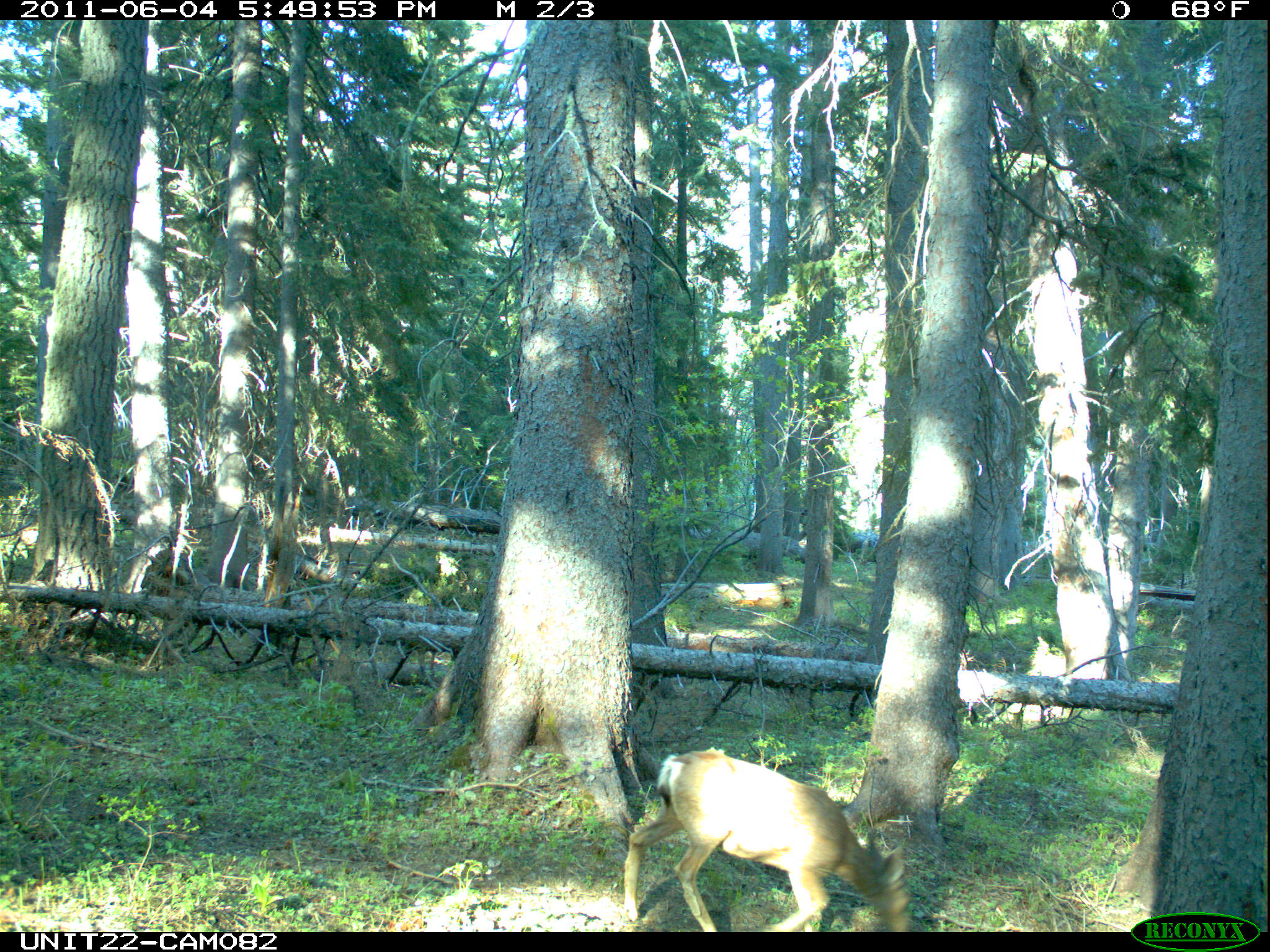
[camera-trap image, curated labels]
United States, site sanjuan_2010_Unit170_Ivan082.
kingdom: Animalia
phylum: Chordata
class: Mammalia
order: Artiodactyla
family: Cervidae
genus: Odocoileus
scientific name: Odocoileus hemionus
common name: mule deer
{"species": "Odocoileus hemionus (mule deer)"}